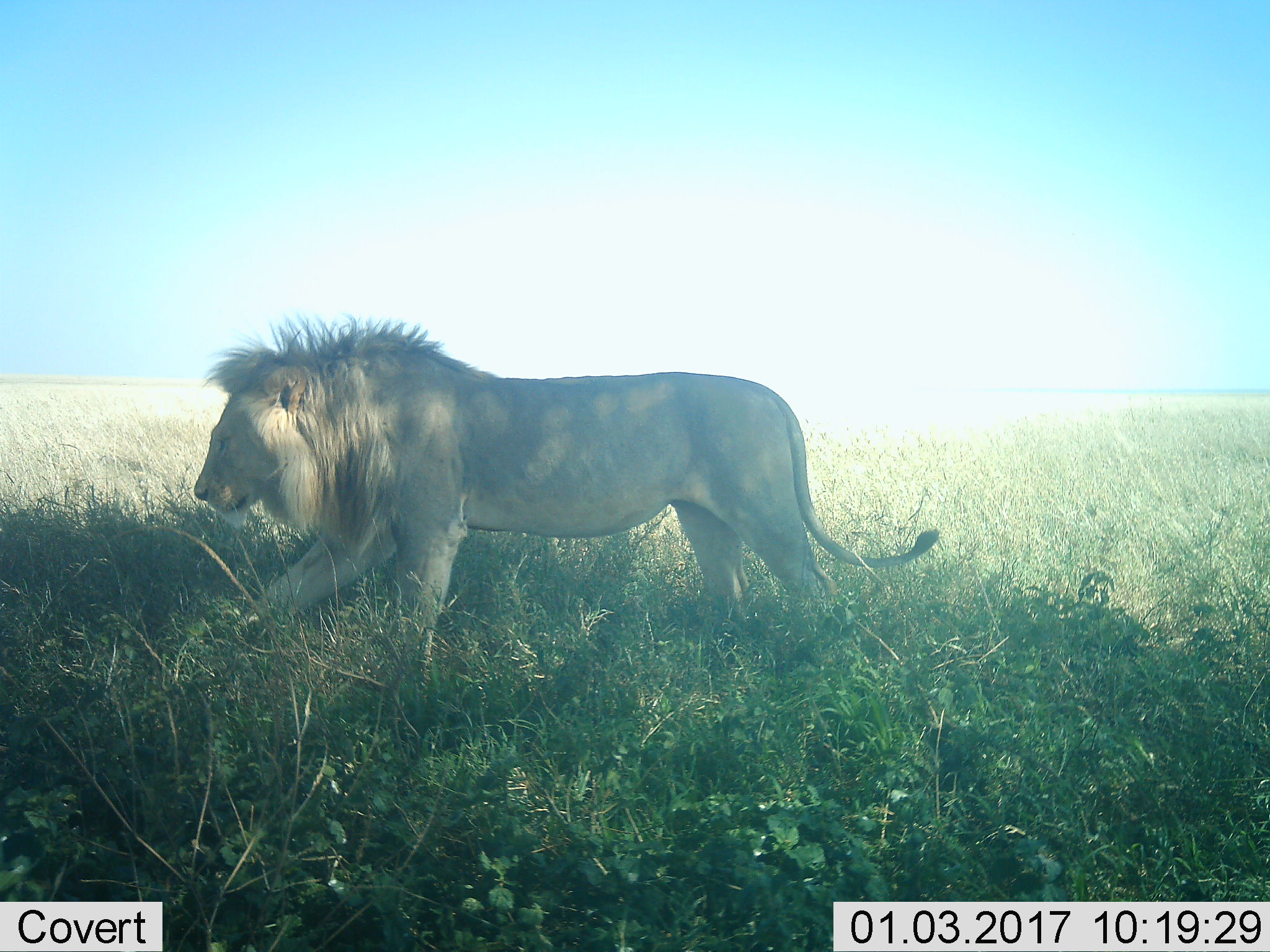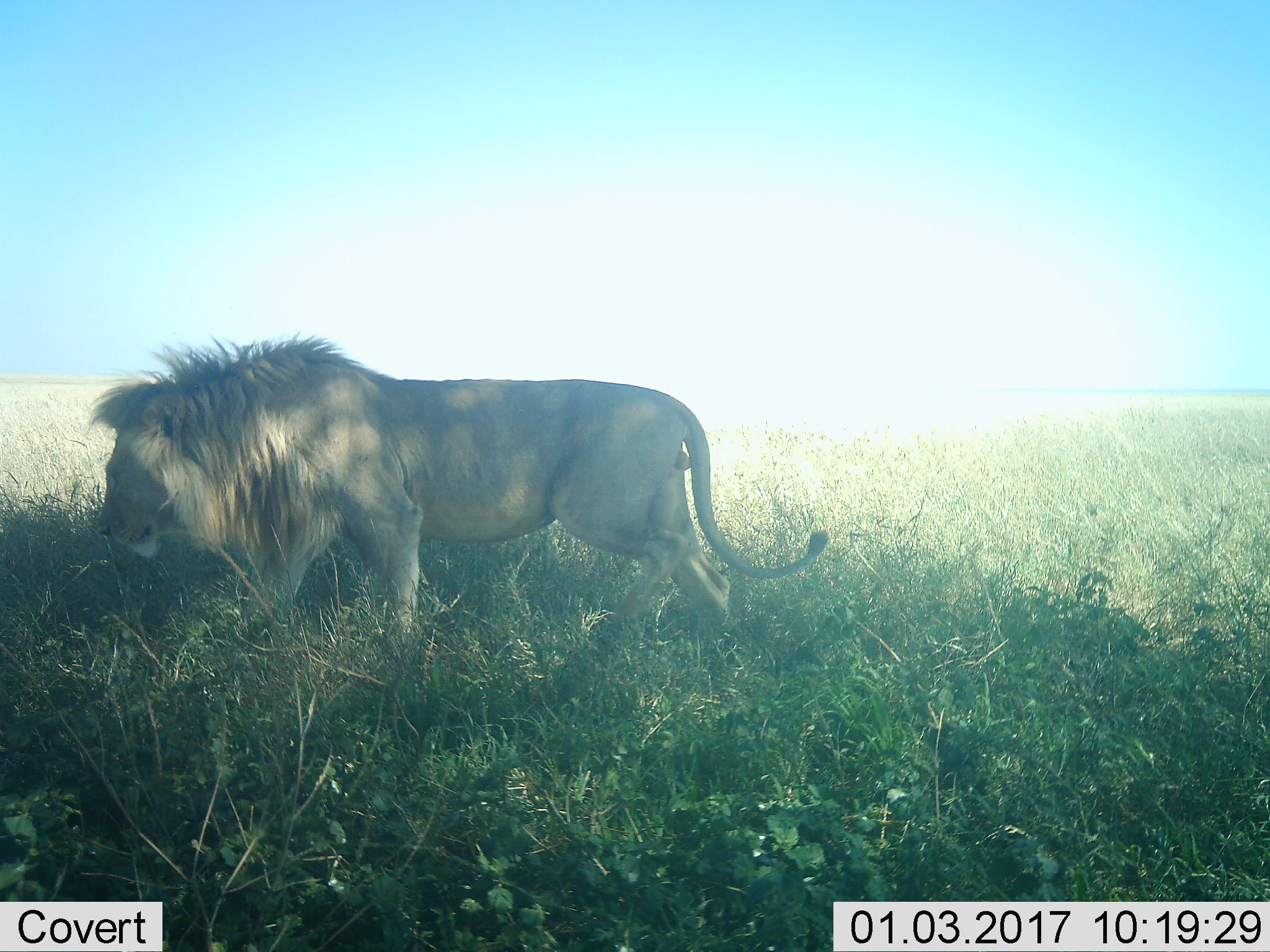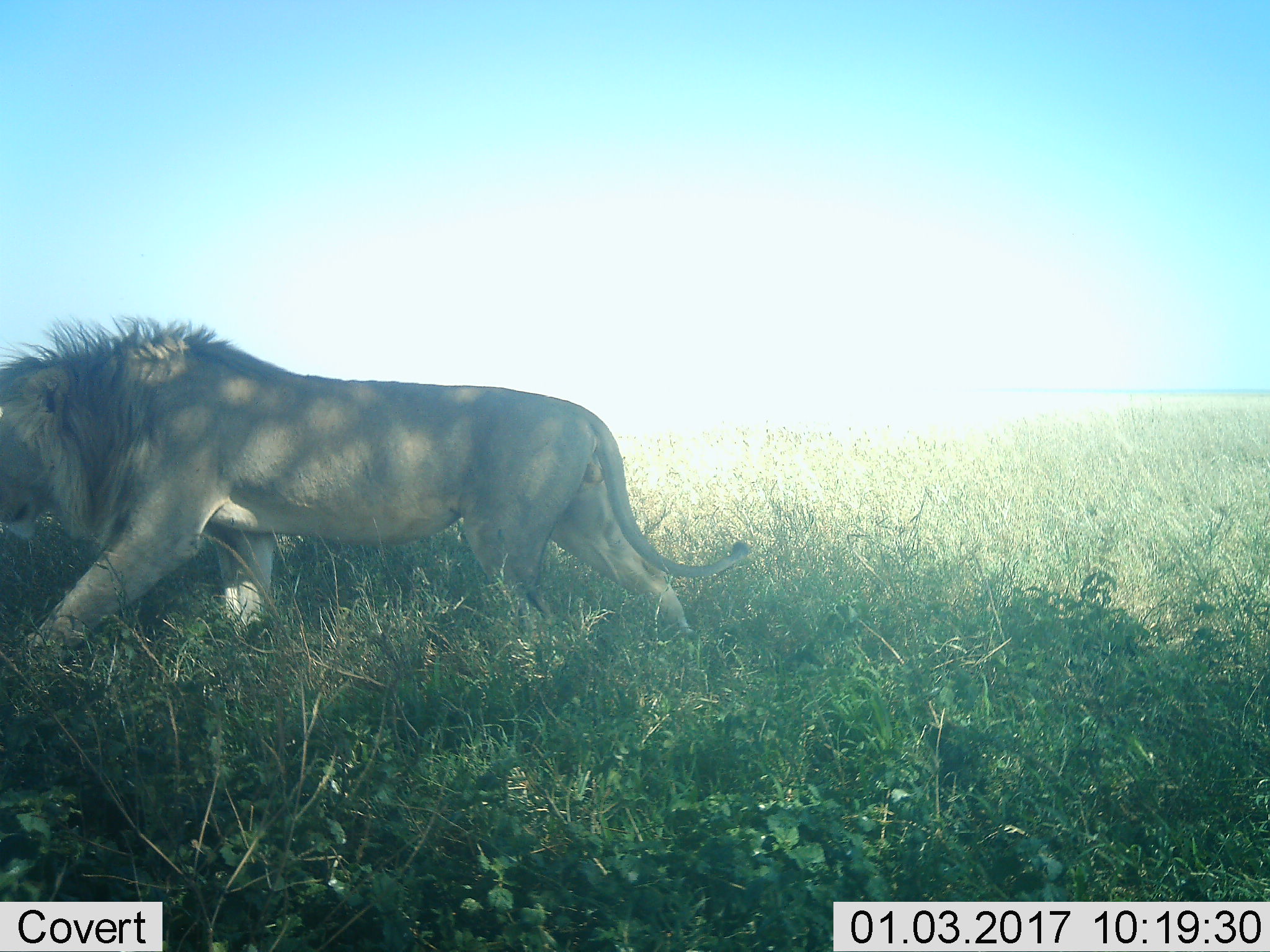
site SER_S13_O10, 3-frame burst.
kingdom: Animalia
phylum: Chordata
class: Mammalia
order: Carnivora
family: Felidae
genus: Panthera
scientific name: Panthera leo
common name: lion male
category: lionmale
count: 1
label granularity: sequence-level